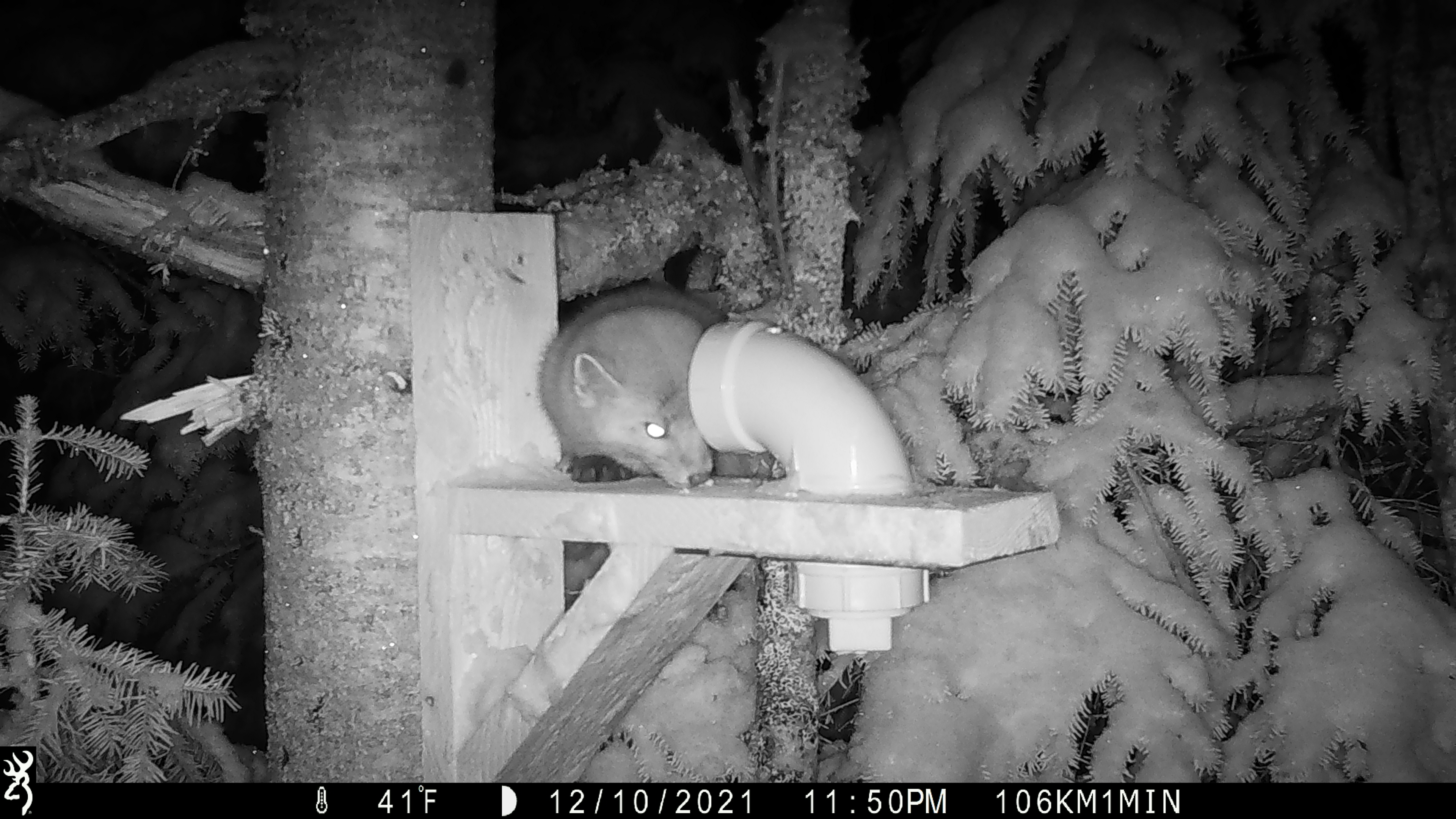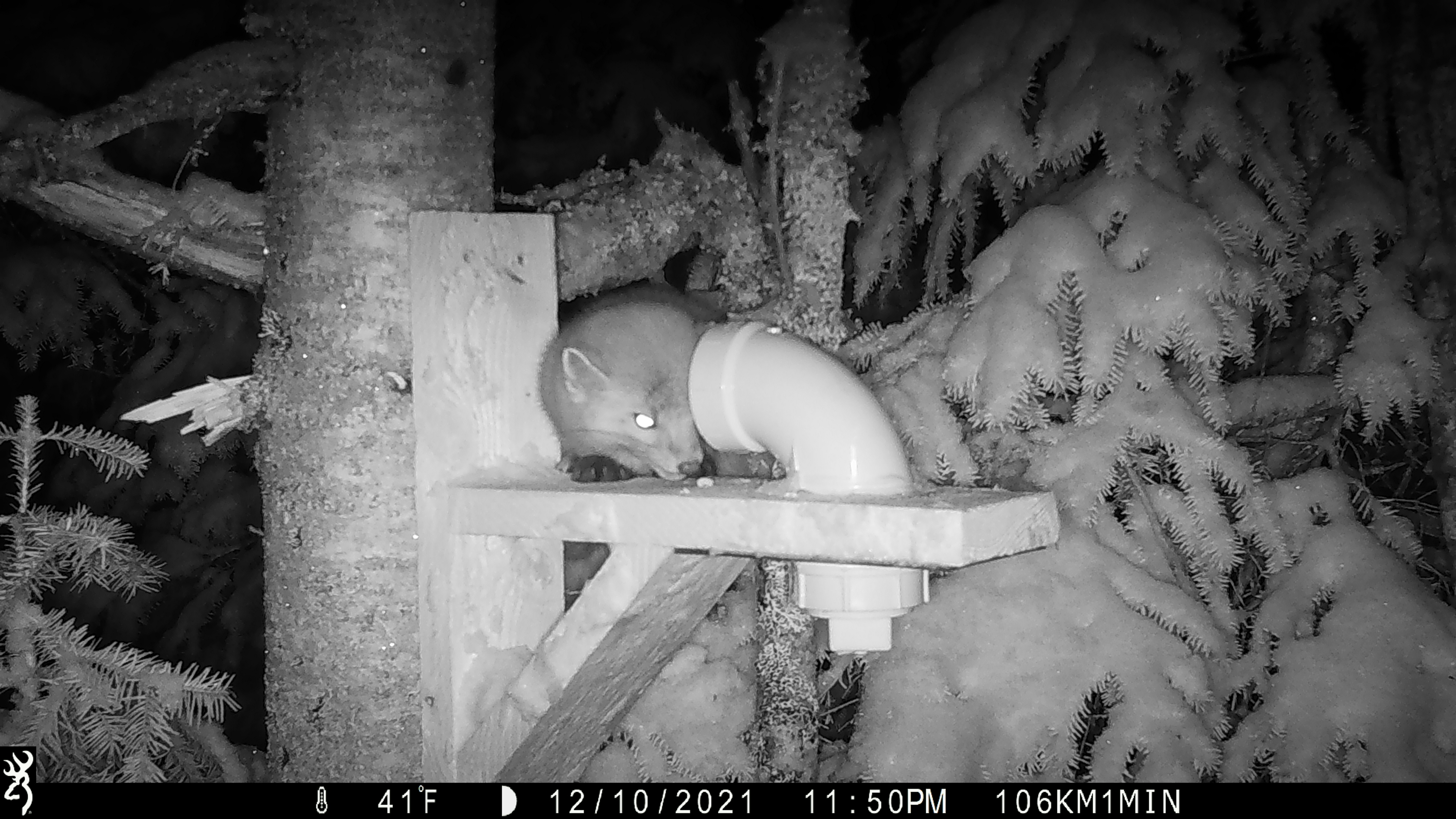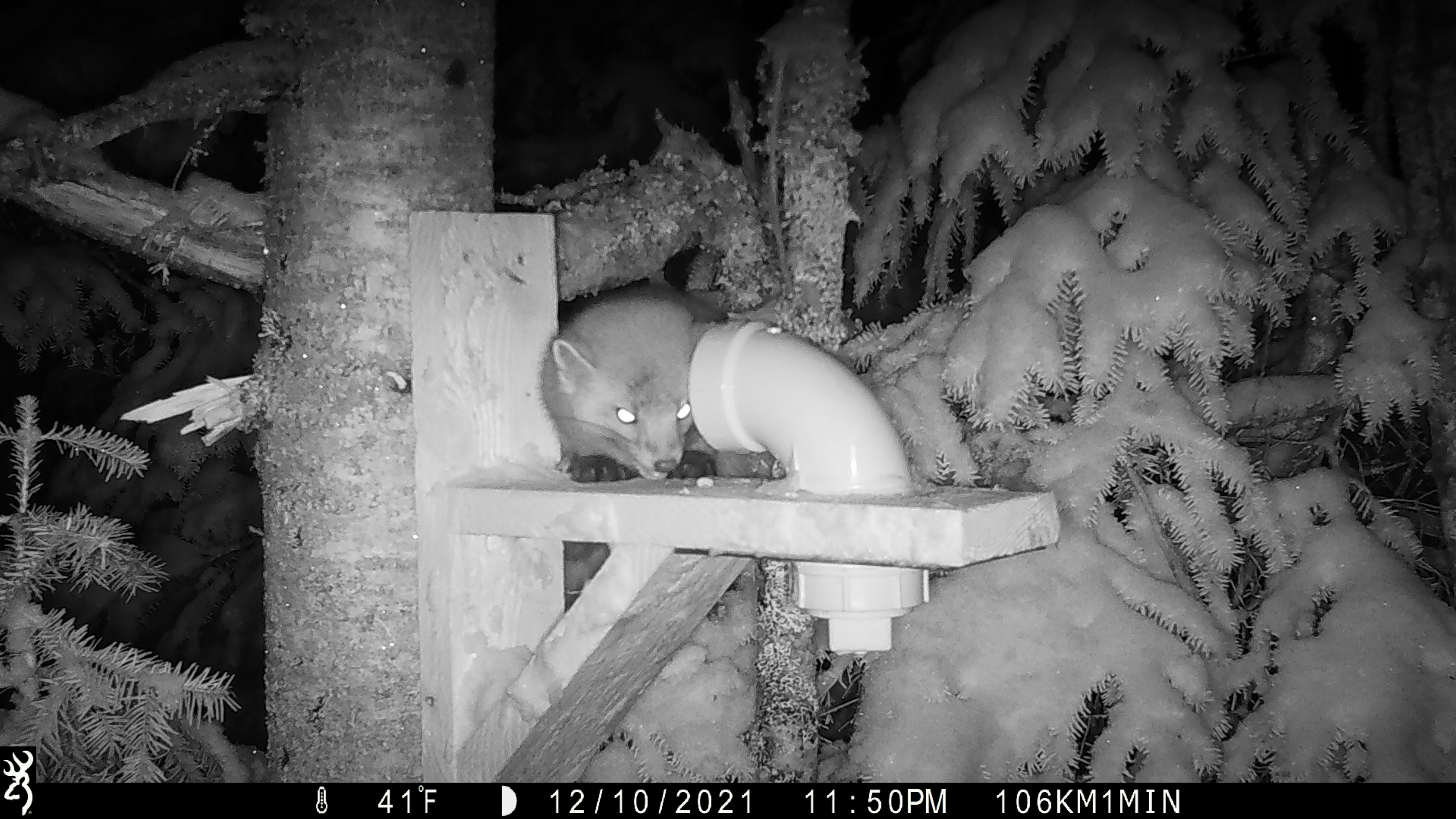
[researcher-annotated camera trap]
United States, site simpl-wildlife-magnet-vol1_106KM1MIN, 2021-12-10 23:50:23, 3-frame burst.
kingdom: Animalia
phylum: Chordata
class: Mammalia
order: Carnivora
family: Mustelidae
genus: Martes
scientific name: Martes americana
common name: american marten